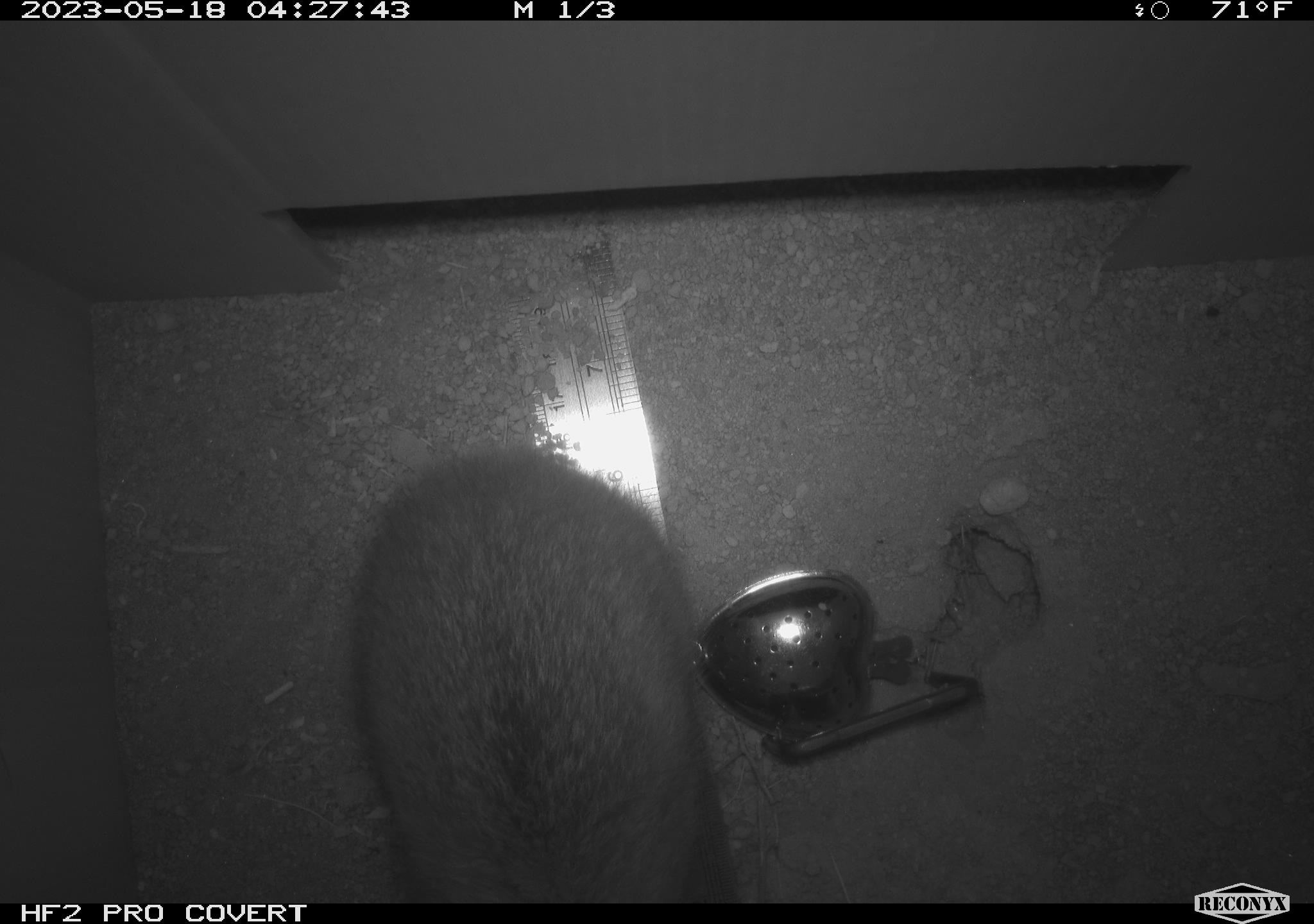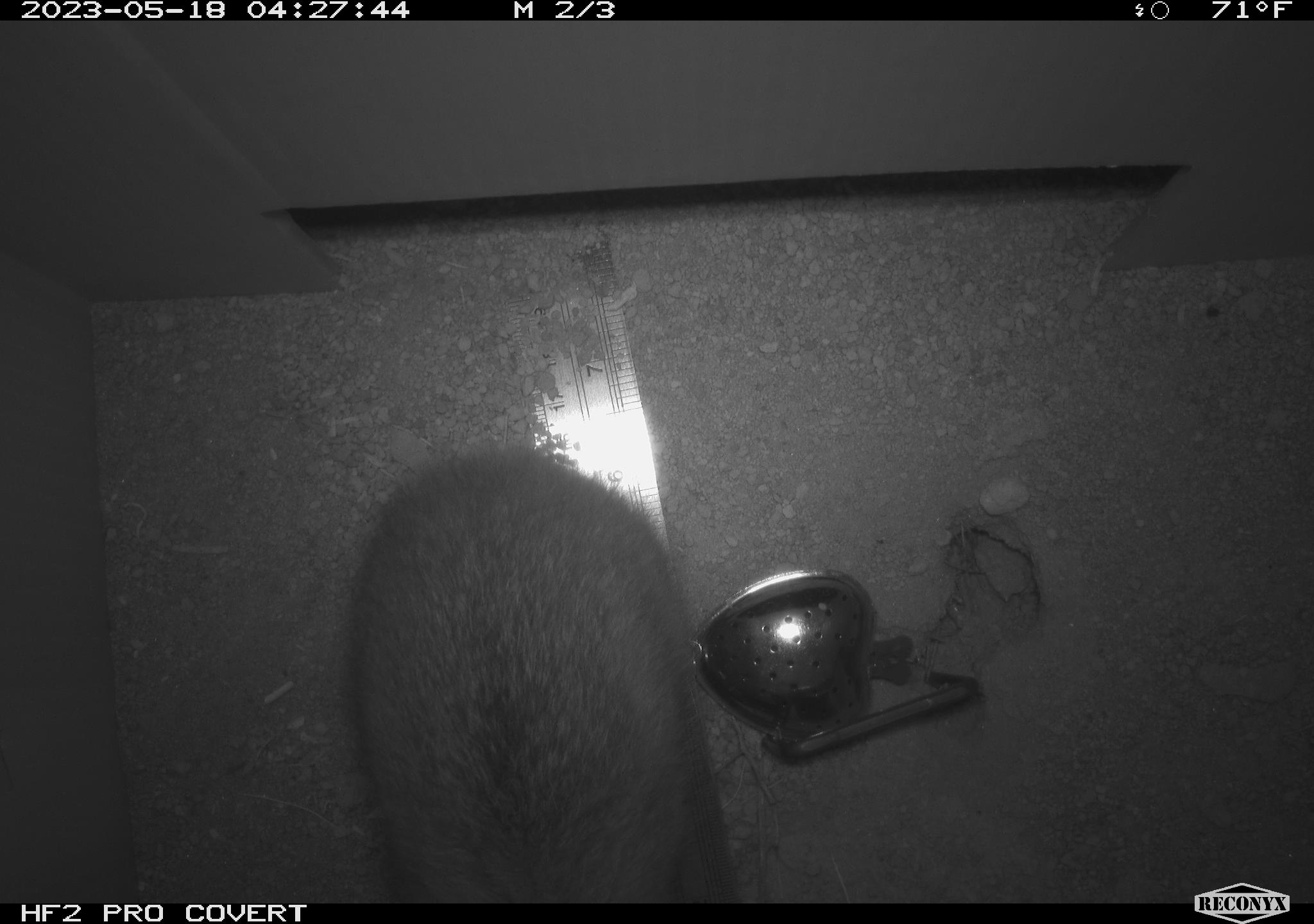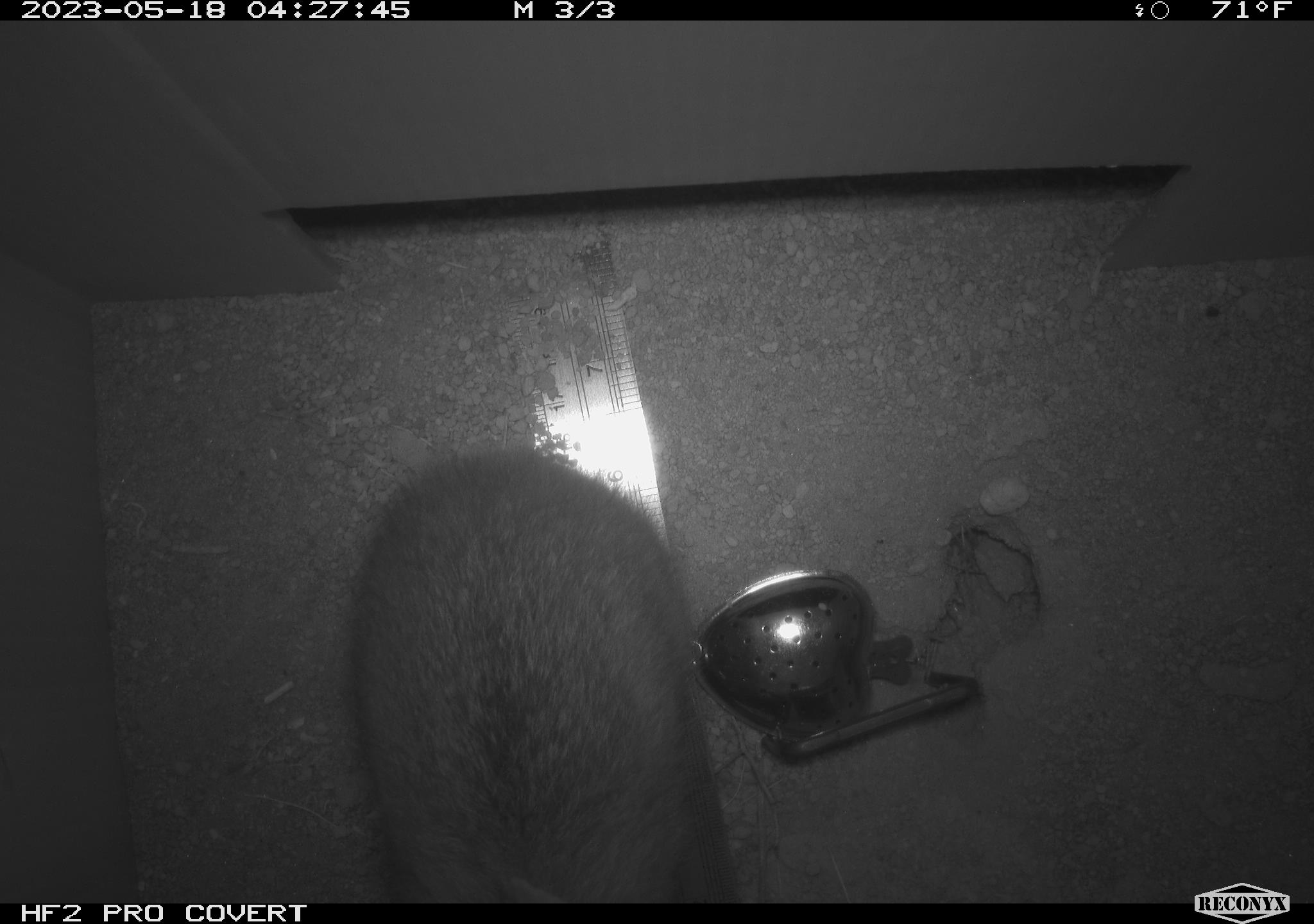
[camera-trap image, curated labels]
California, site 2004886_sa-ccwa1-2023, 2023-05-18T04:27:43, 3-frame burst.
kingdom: Animalia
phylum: Chordata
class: Mammalia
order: Lagomorpha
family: Leporidae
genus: Sylvilagus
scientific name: Sylvilagus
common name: cottontail rabbits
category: sylvilagus species